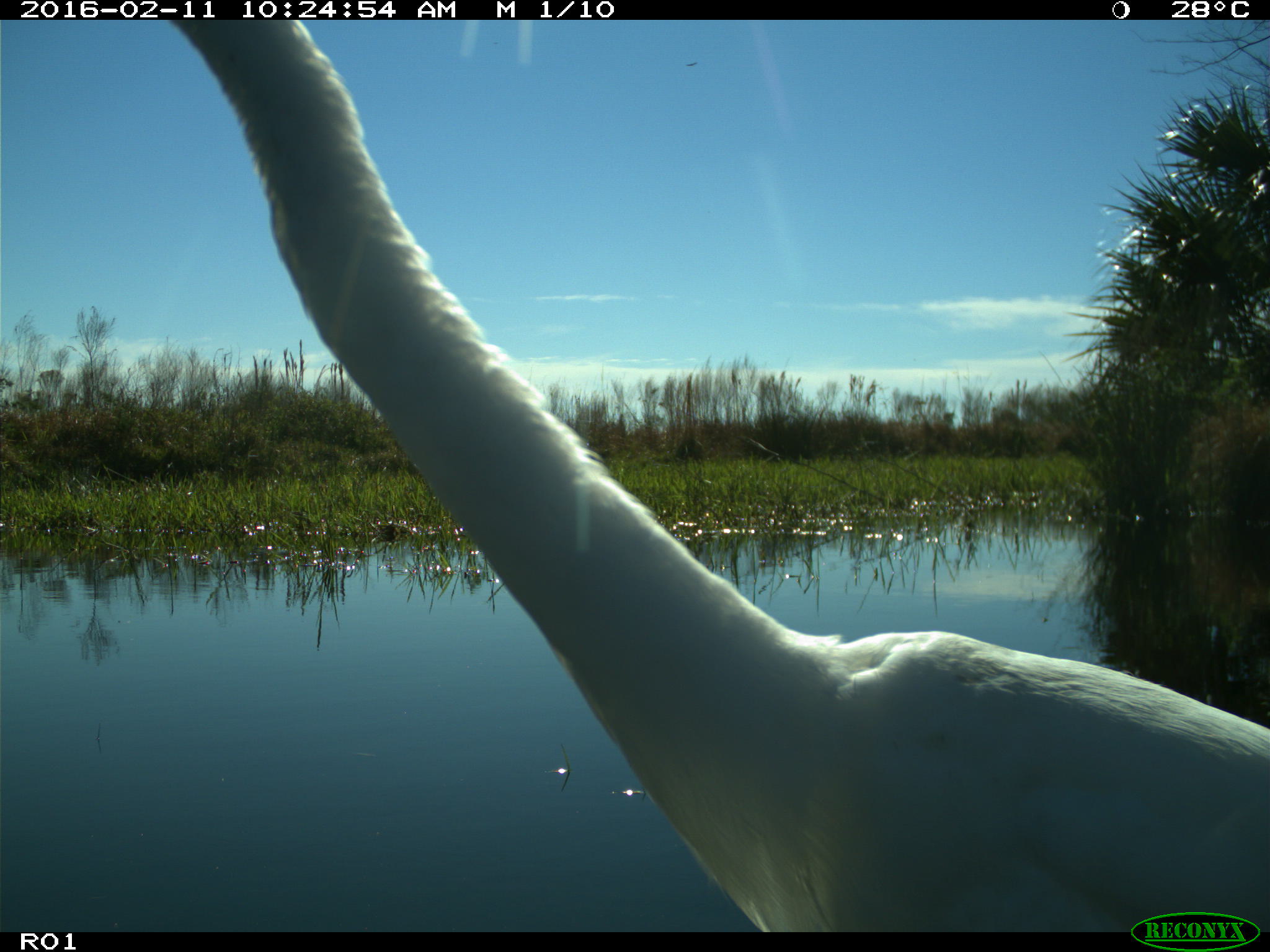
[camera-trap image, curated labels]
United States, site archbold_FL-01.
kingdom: Animalia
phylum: Chordata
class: Aves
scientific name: Aves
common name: birds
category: unidentified bird